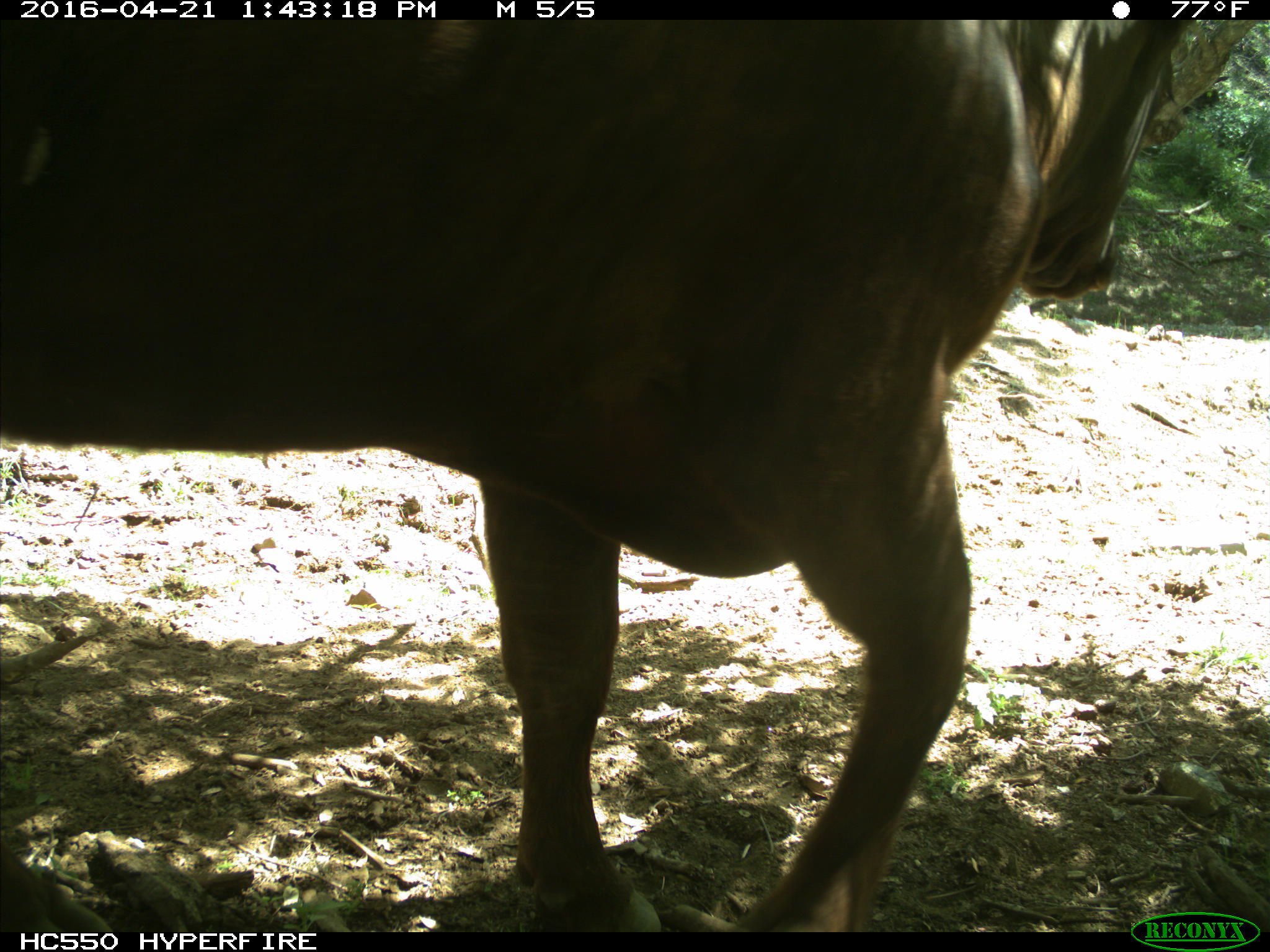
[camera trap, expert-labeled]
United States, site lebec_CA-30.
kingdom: Animalia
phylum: Chordata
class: Mammalia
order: Artiodactyla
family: Bovidae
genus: Bos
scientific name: Bos taurus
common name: domestic cow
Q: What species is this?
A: Bos taurus (domestic cow).